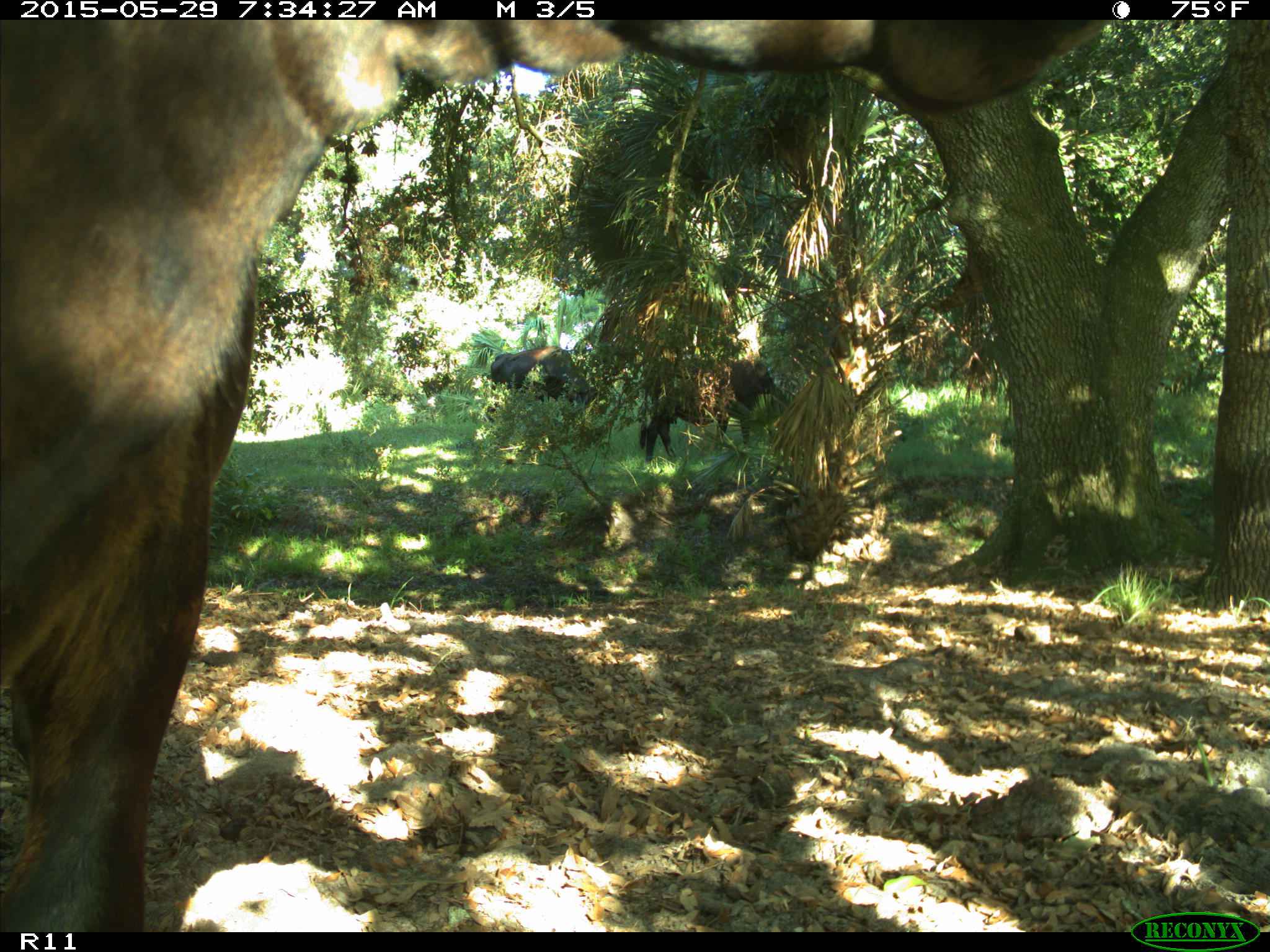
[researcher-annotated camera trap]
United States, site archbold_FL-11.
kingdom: Animalia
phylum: Chordata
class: Mammalia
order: Artiodactyla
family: Bovidae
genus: Bos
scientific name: Bos taurus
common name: domestic cow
Bos taurus (domestic cow).